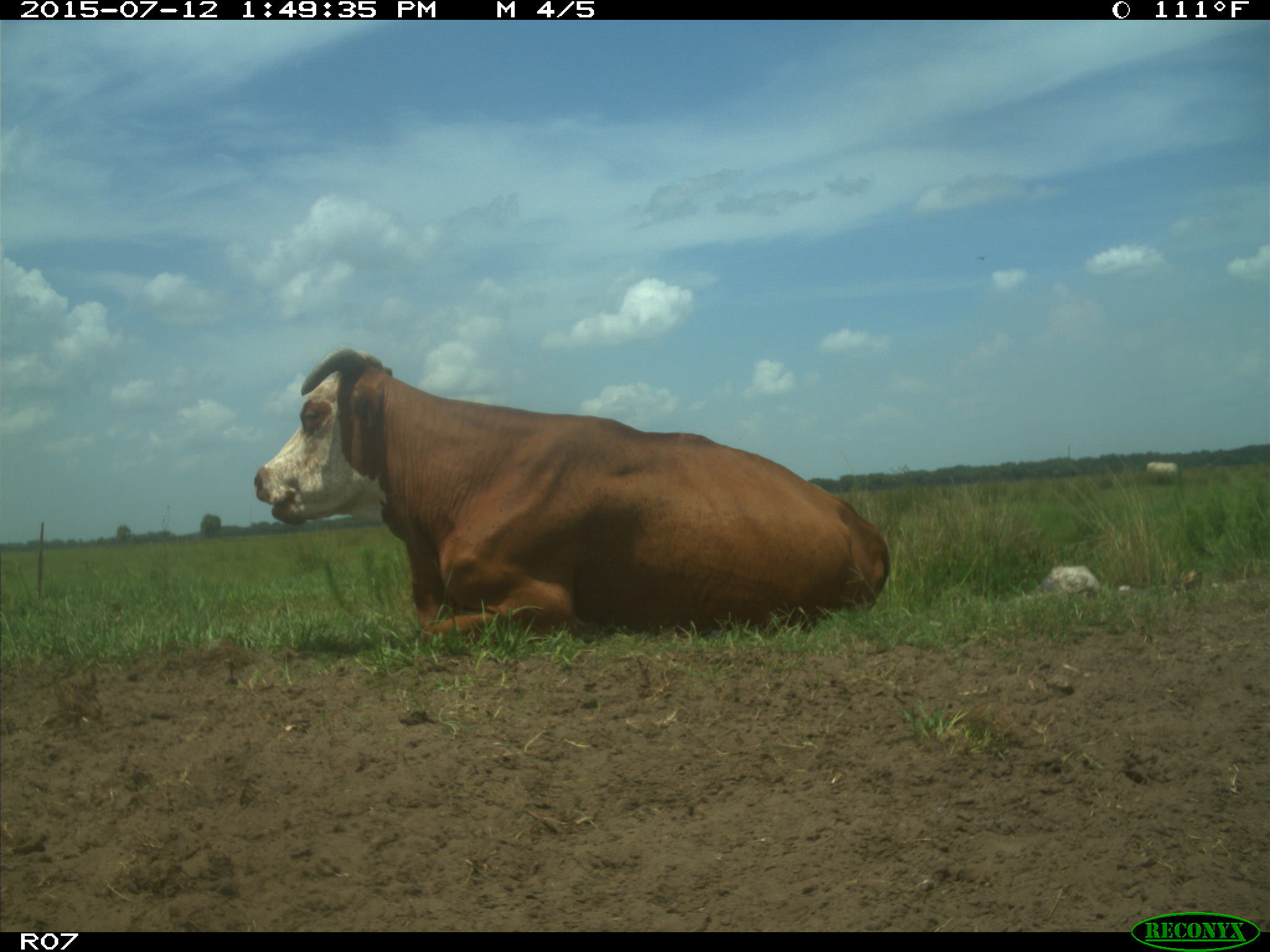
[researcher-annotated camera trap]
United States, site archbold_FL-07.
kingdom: Animalia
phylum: Chordata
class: Mammalia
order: Artiodactyla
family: Bovidae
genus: Bos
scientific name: Bos taurus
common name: domestic cow